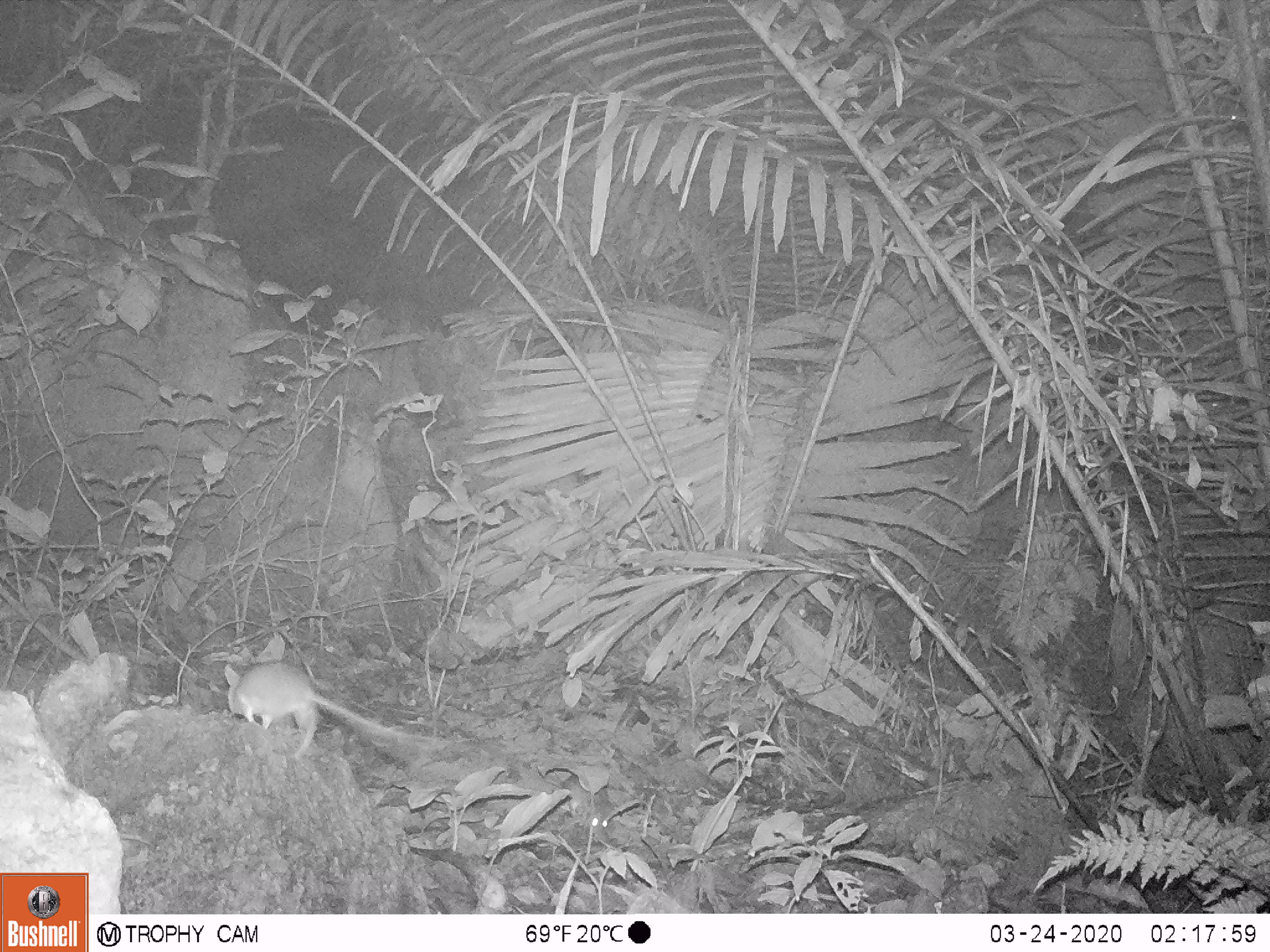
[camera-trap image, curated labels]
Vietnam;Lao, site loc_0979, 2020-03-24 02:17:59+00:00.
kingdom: Animalia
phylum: Chordata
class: Mammalia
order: Rodentia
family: Muridae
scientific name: Muridae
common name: old-world mice and rats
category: unidentified murid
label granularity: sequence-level